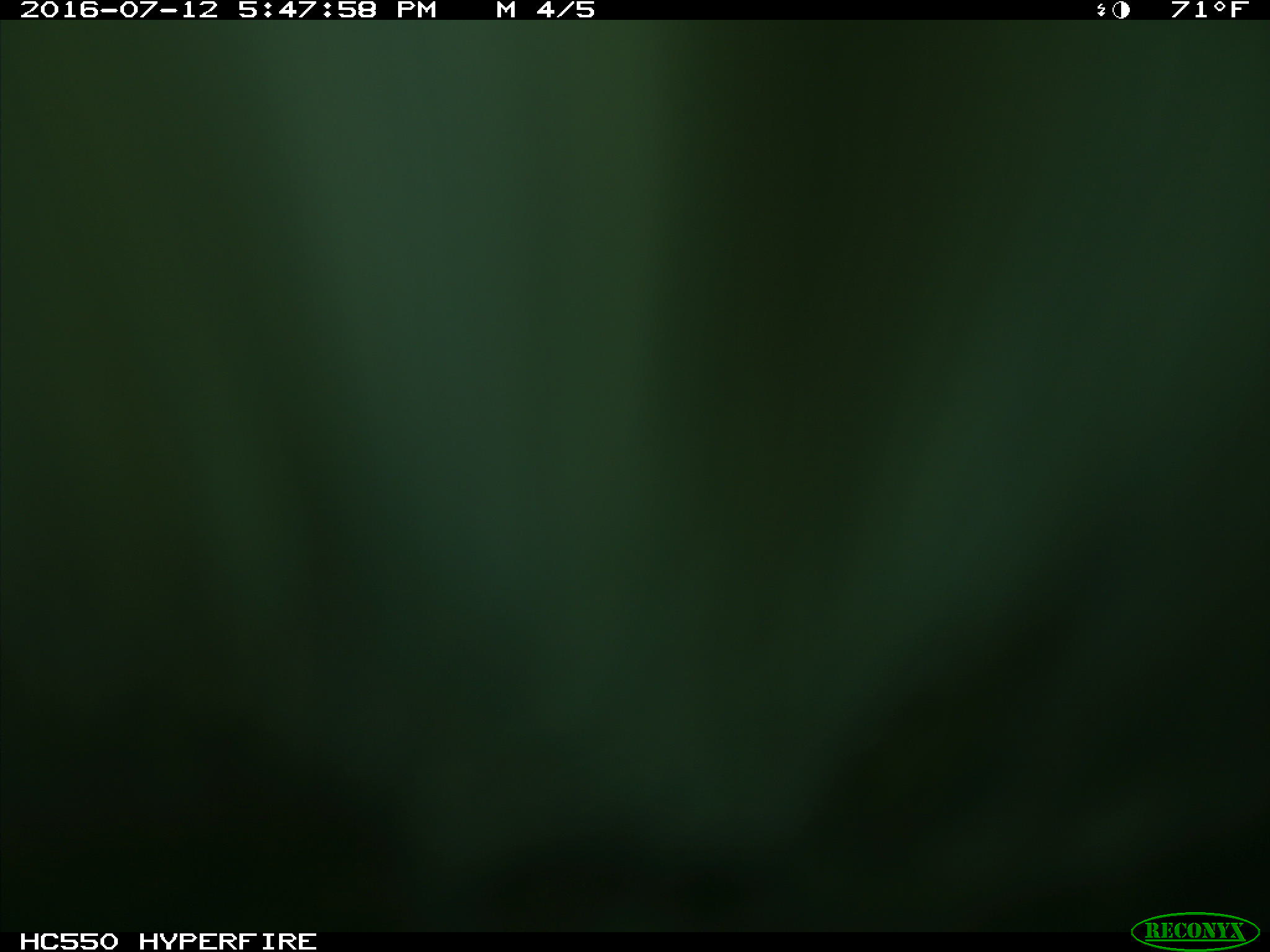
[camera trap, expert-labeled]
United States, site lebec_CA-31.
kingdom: Animalia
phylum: Chordata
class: Mammalia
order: Artiodactyla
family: Bovidae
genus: Bos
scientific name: Bos taurus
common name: domestic cow